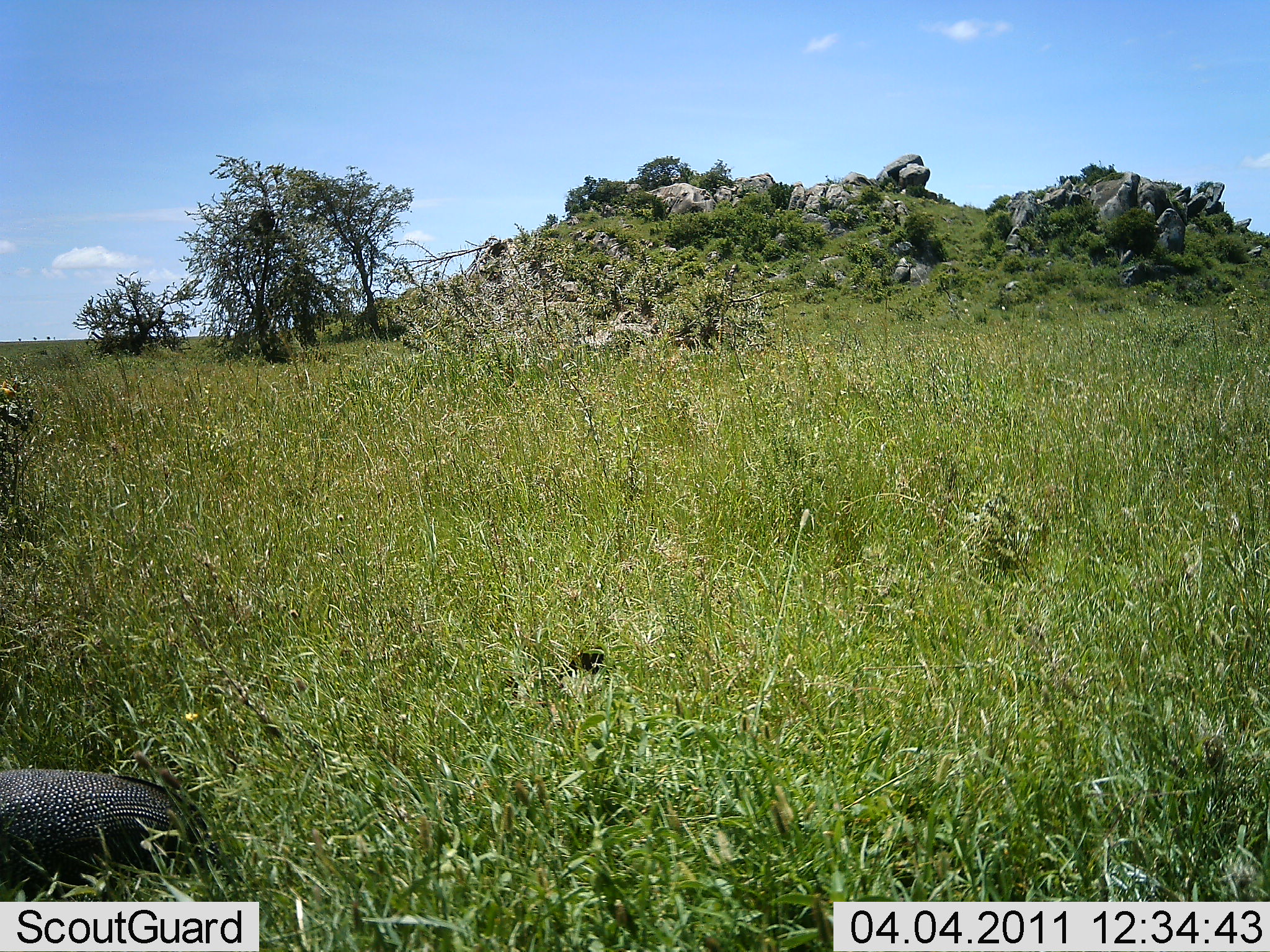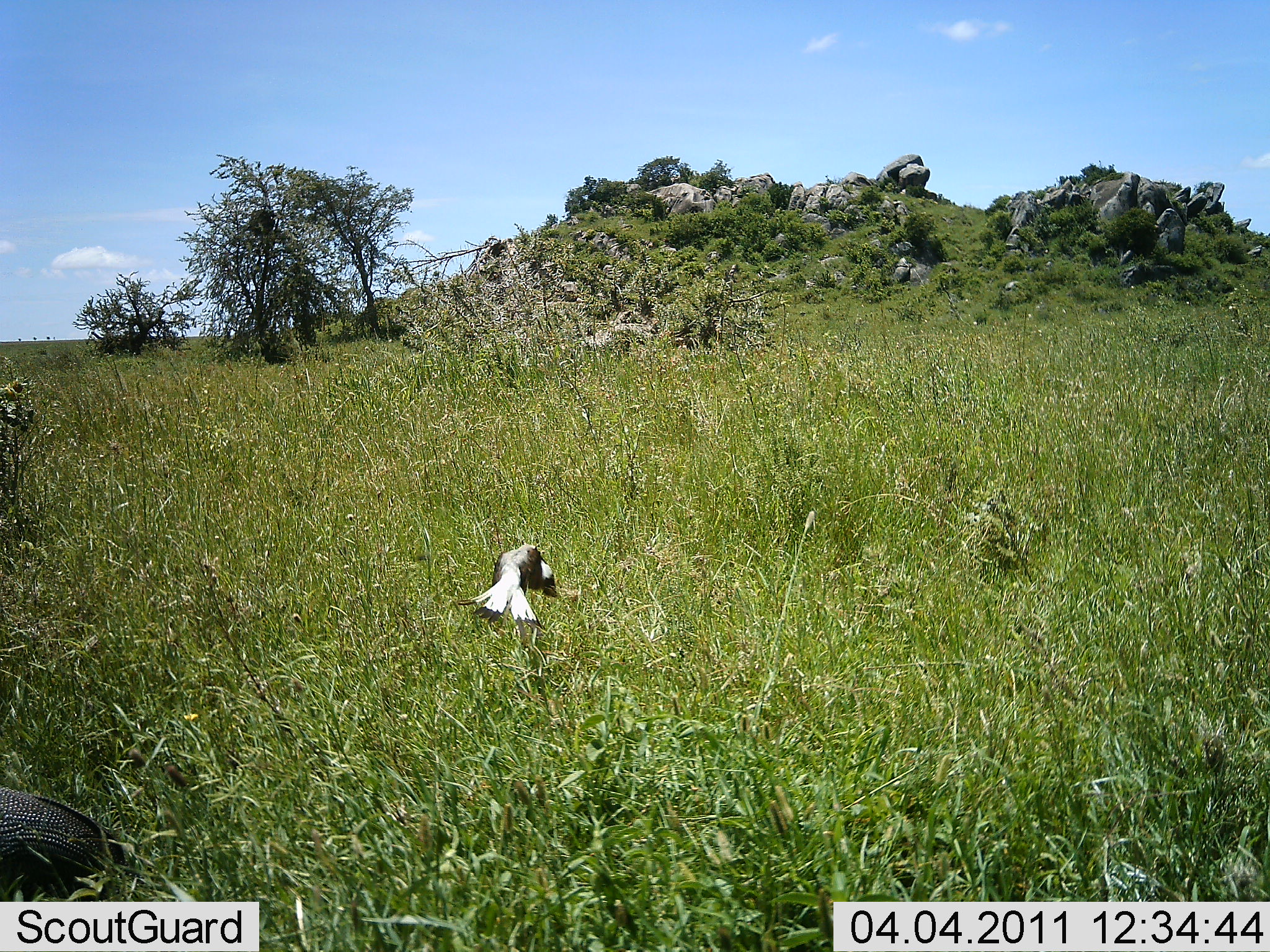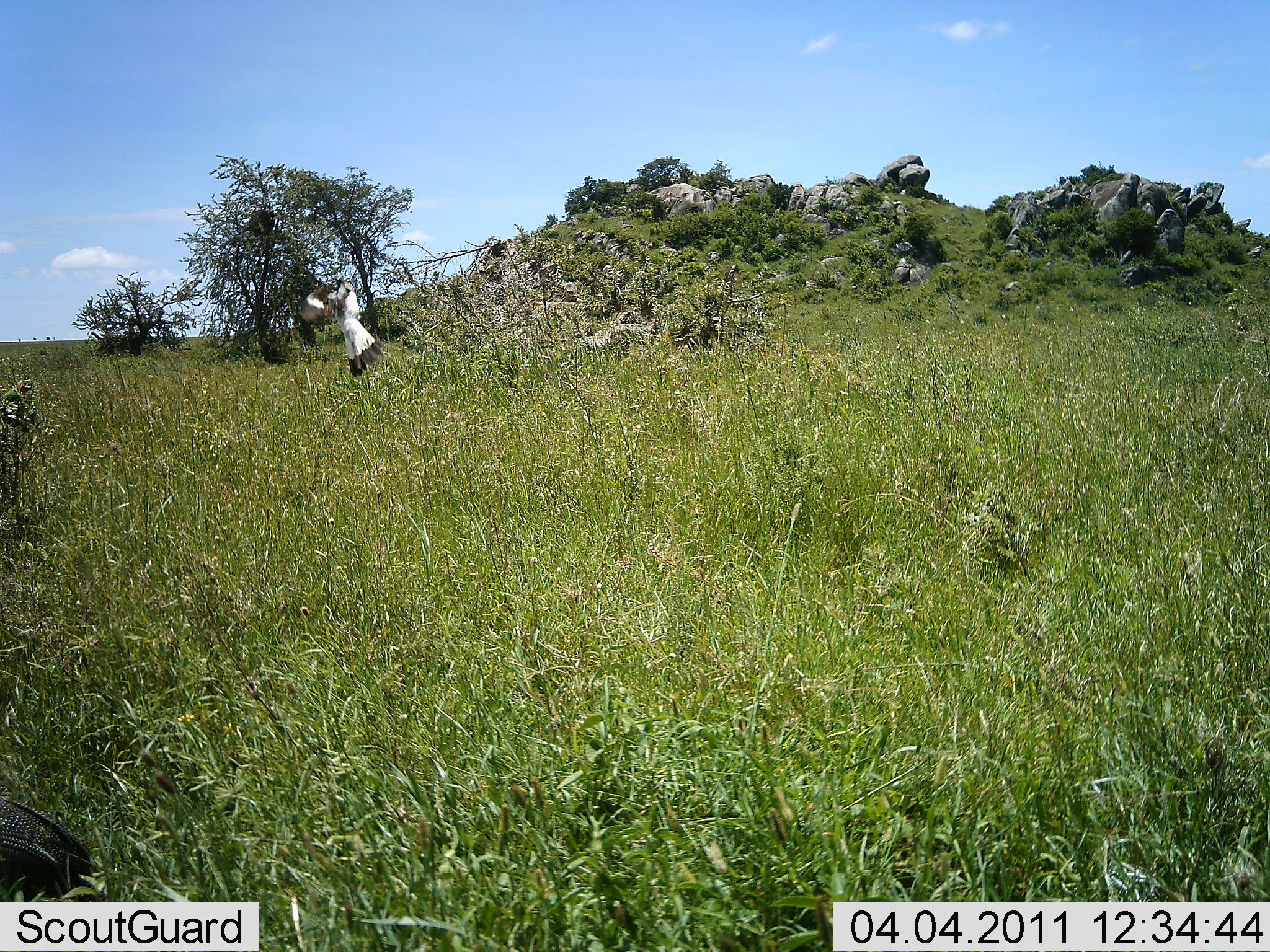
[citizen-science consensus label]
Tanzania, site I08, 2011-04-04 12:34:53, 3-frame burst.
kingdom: Animalia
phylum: Chordata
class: Aves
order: Galliformes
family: Numididae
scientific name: Numididae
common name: guinea fowl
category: guineafowl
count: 1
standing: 33%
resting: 13%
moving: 53%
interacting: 7%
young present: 0%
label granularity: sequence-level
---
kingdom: Animalia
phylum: Chordata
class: Aves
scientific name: Aves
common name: bird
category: otherbird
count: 1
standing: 0%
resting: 0%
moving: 100%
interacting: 0%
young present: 0%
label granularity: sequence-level